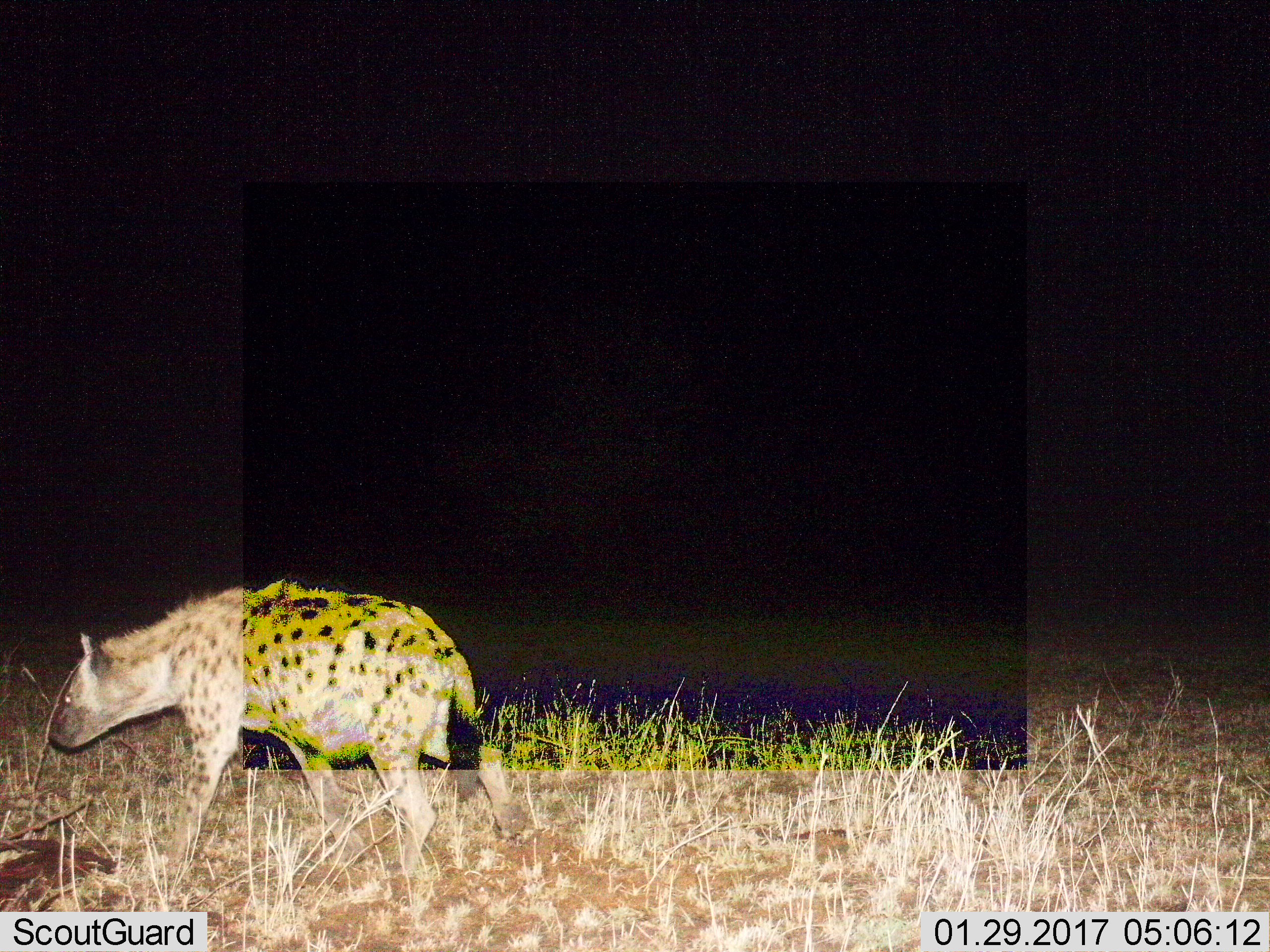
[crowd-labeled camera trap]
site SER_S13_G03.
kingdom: Animalia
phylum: Chordata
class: Mammalia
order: Carnivora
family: Hyaenidae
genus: Crocuta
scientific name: Crocuta crocuta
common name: spotted hyena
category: hyenaspotted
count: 1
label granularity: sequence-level